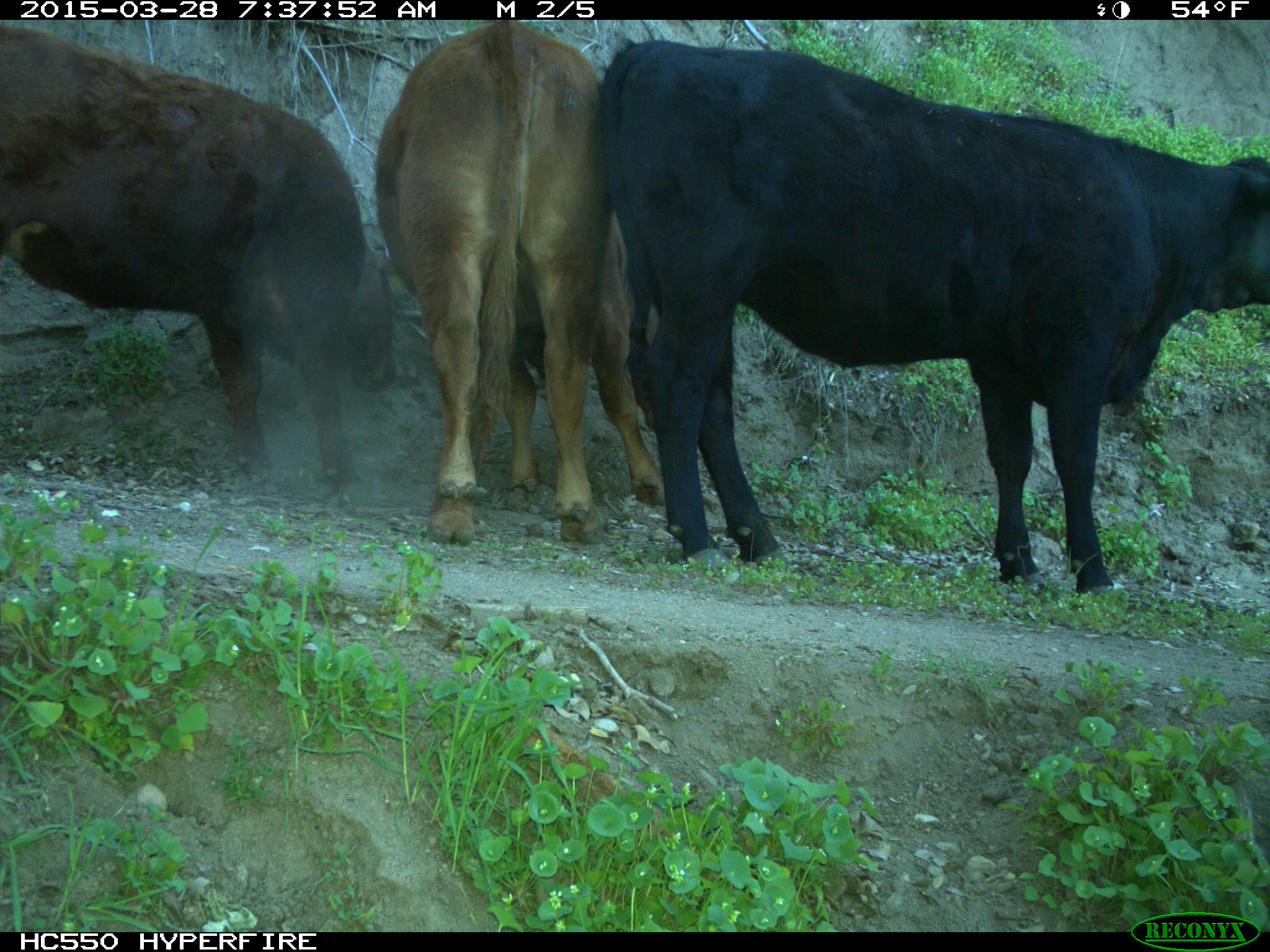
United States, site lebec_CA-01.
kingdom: Animalia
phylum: Chordata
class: Mammalia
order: Artiodactyla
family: Bovidae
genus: Bos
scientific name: Bos taurus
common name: domestic cow